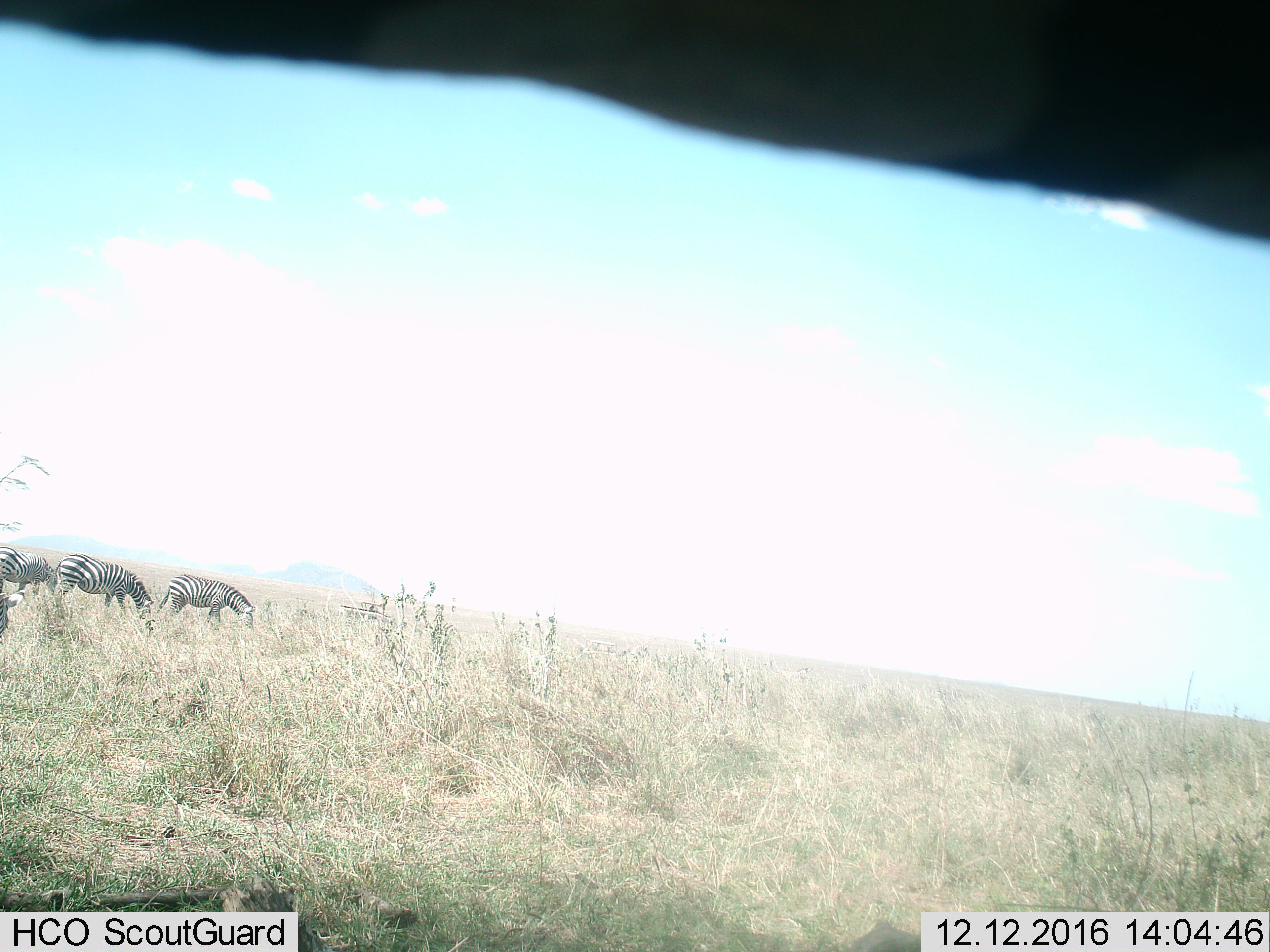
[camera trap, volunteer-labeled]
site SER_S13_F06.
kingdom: Animalia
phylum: Chordata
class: Mammalia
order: Perissodactyla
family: Equidae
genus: Equus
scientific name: Equus quagga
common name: plains zebra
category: zebraplains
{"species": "zebraplains (plains zebra) (Equus quagga)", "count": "4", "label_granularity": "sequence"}